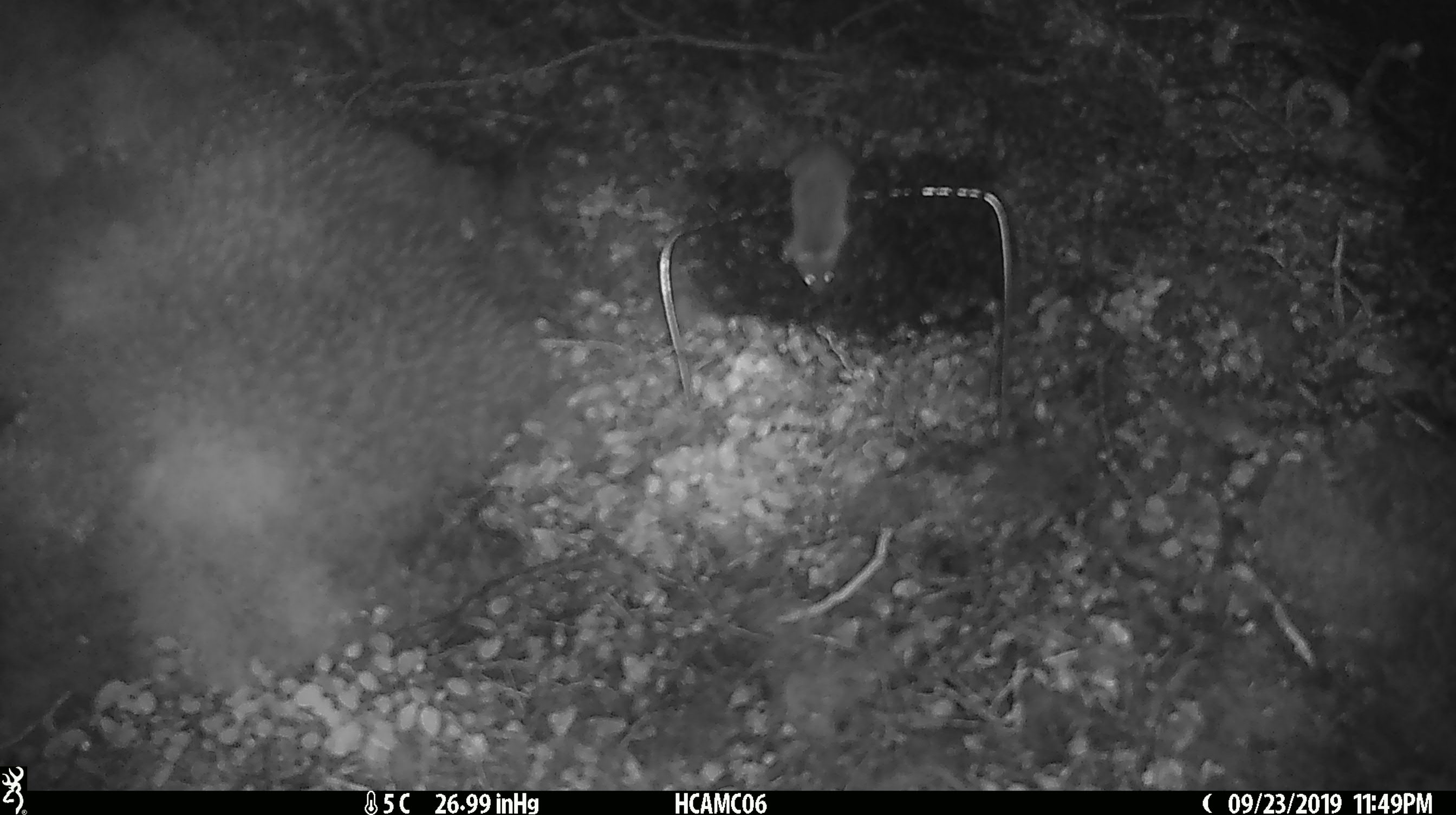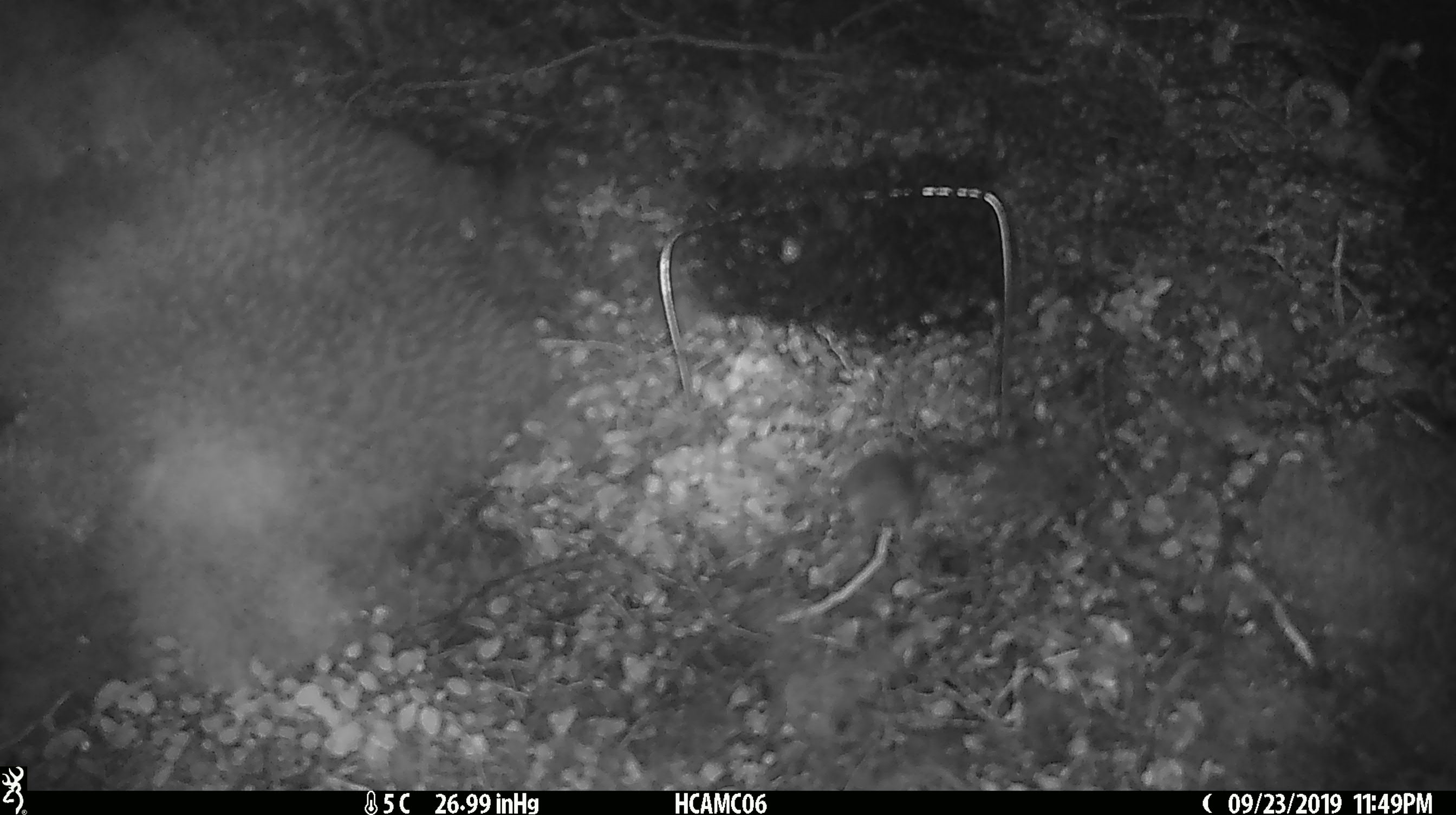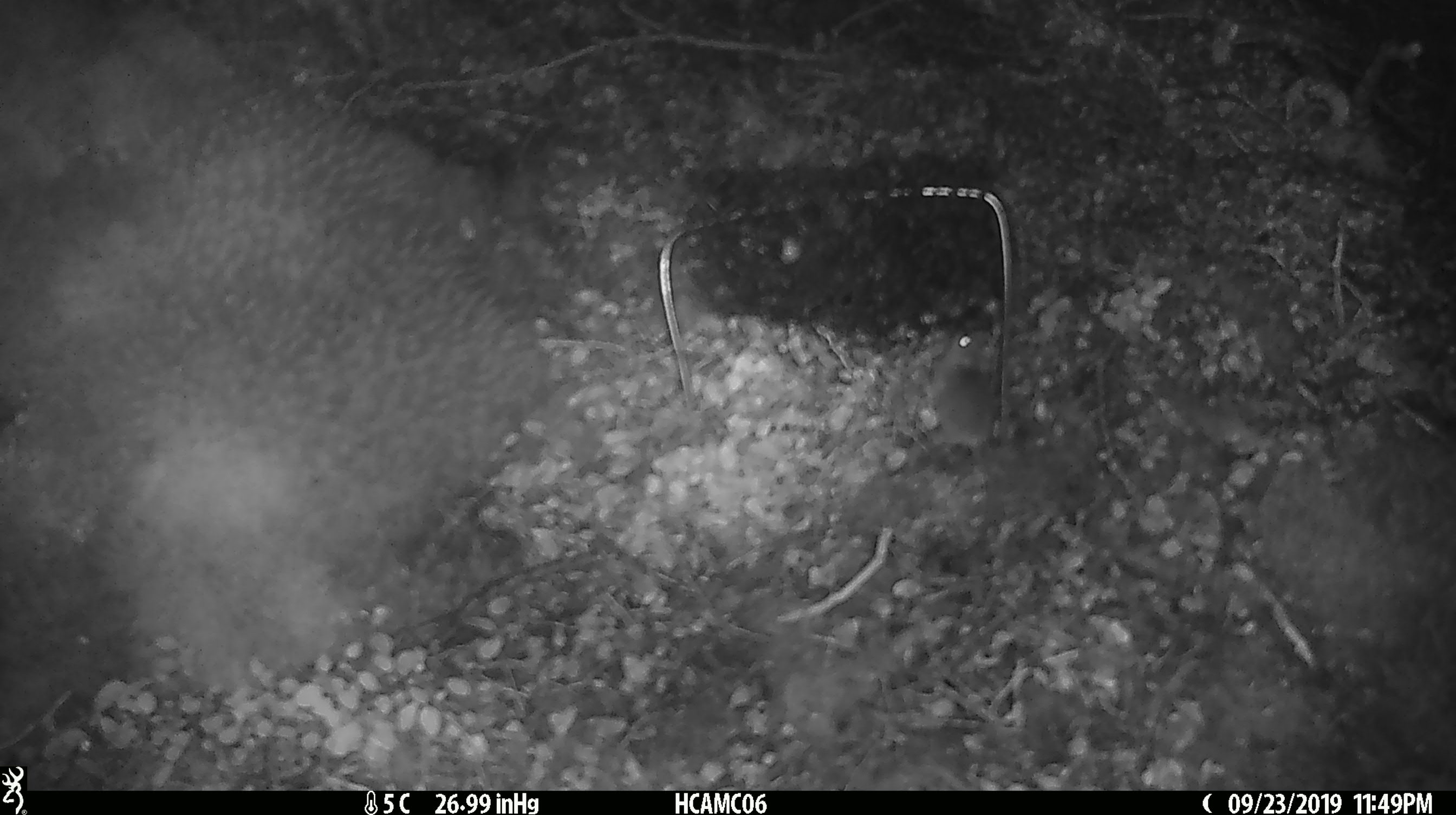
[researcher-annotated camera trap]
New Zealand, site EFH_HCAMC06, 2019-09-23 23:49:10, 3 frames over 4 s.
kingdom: Animalia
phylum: Chordata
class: Mammalia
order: Rodentia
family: Muridae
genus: Mus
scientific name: Mus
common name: mouse